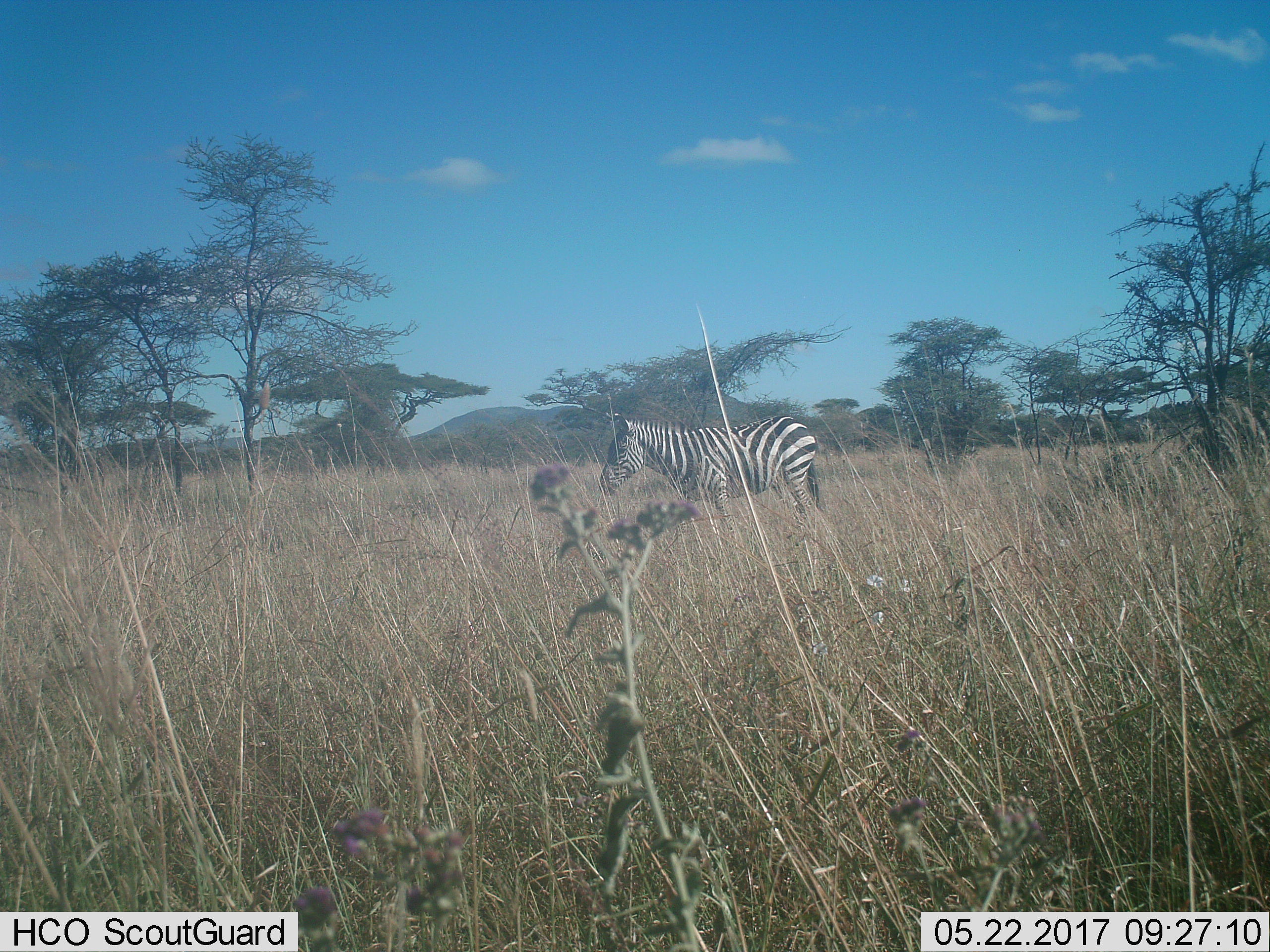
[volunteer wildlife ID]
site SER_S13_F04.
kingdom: Animalia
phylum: Chordata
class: Mammalia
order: Perissodactyla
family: Equidae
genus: Equus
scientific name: Equus quagga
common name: plains zebra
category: zebraplains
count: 1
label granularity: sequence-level